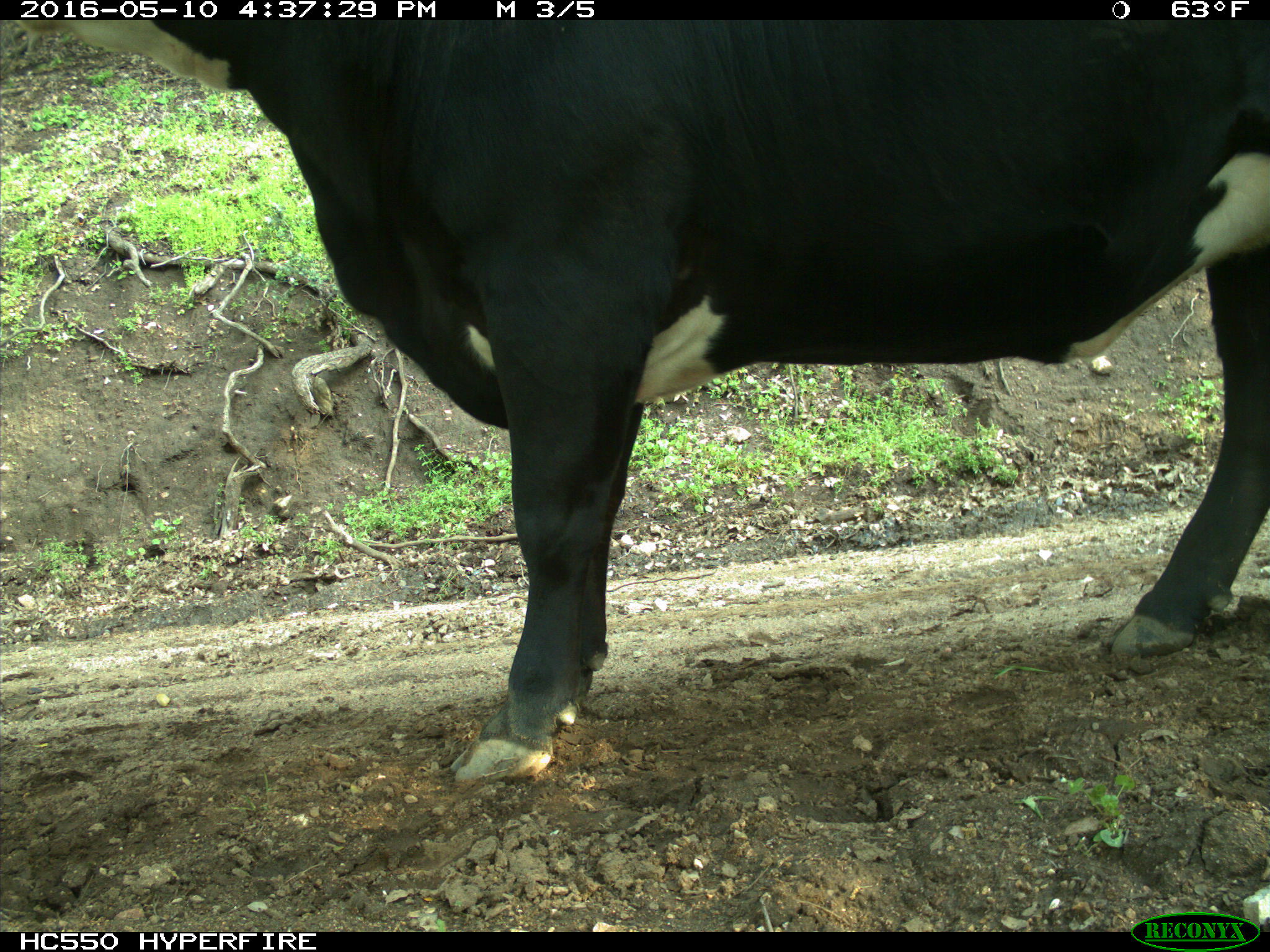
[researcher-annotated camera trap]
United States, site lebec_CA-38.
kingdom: Animalia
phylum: Chordata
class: Mammalia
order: Artiodactyla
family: Bovidae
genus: Bos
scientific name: Bos taurus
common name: domestic cow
Bos taurus (domestic cow).